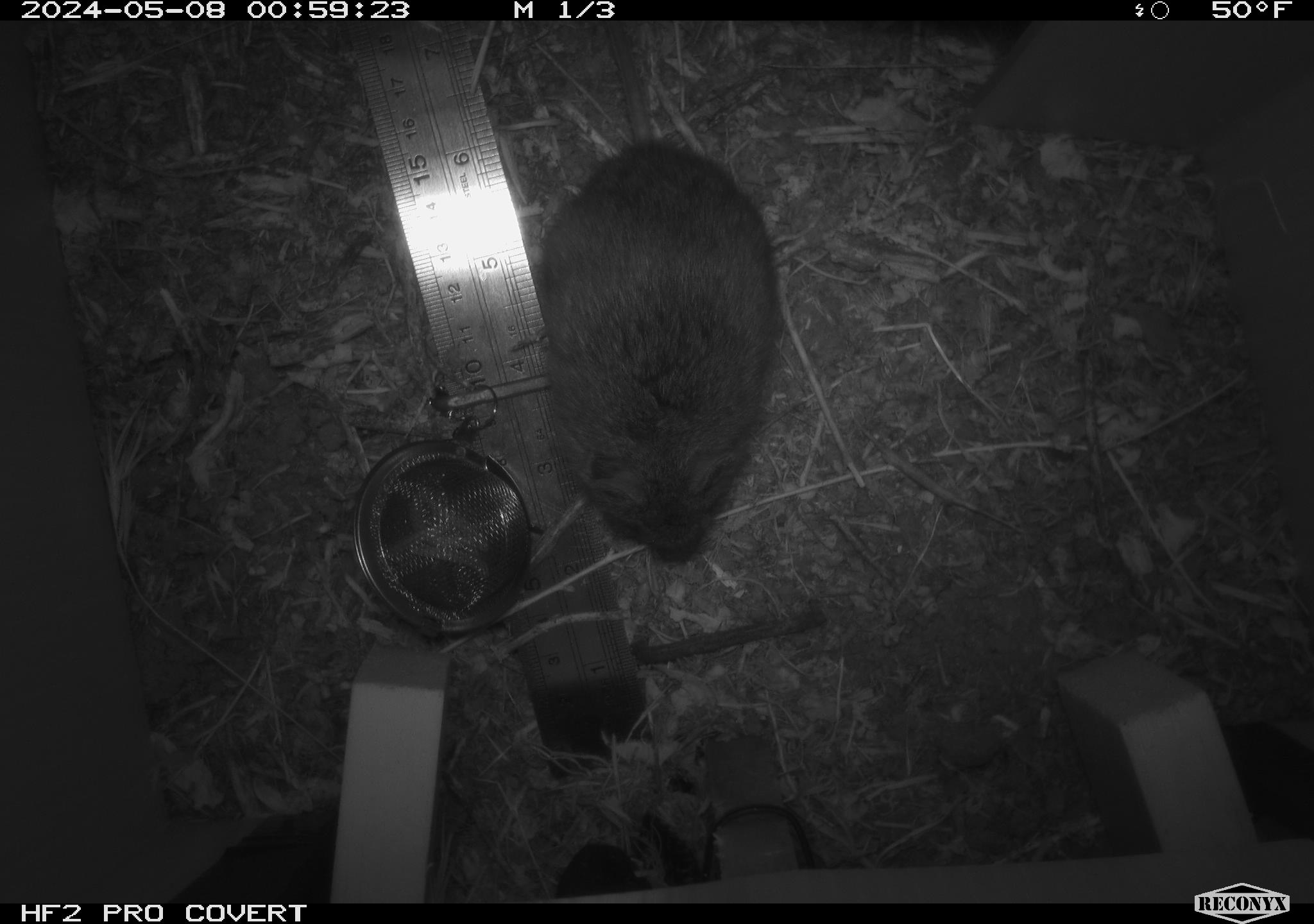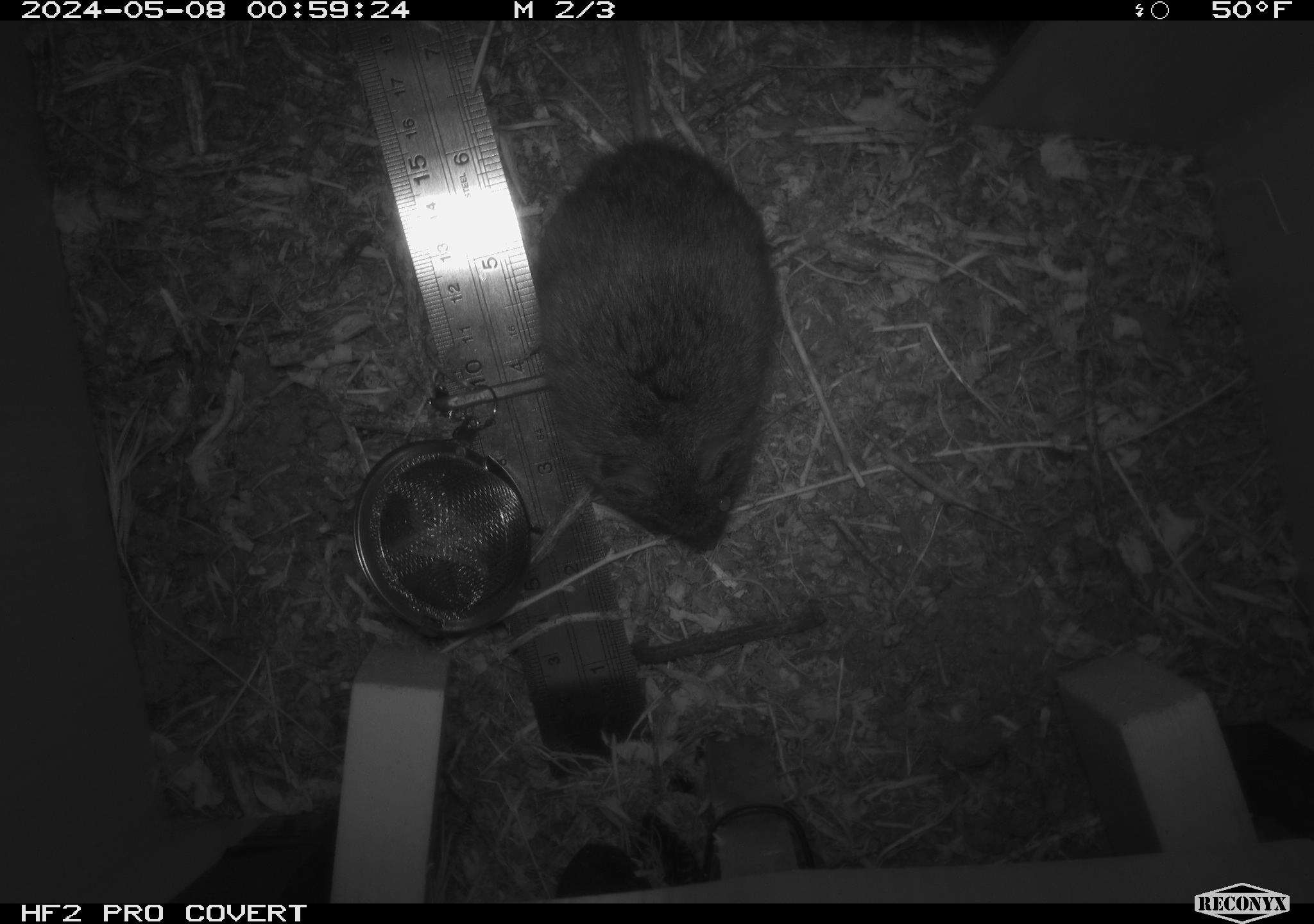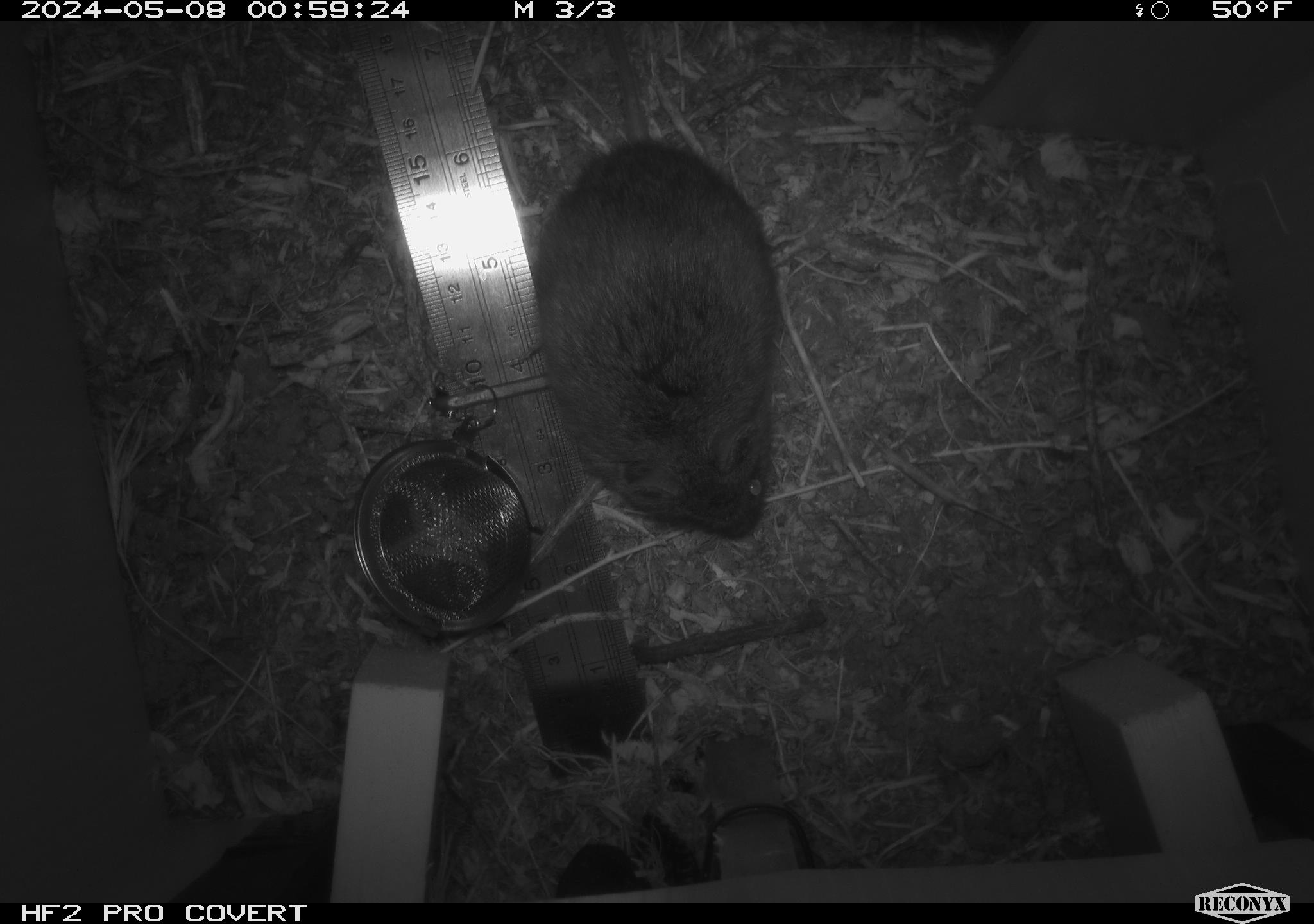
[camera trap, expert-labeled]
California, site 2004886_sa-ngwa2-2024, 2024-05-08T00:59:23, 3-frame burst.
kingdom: Animalia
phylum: Chordata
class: Mammalia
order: Rodentia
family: Cricetidae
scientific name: Arvicolinae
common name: voles, lemmings, and muskrats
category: arvicolinae subfamily